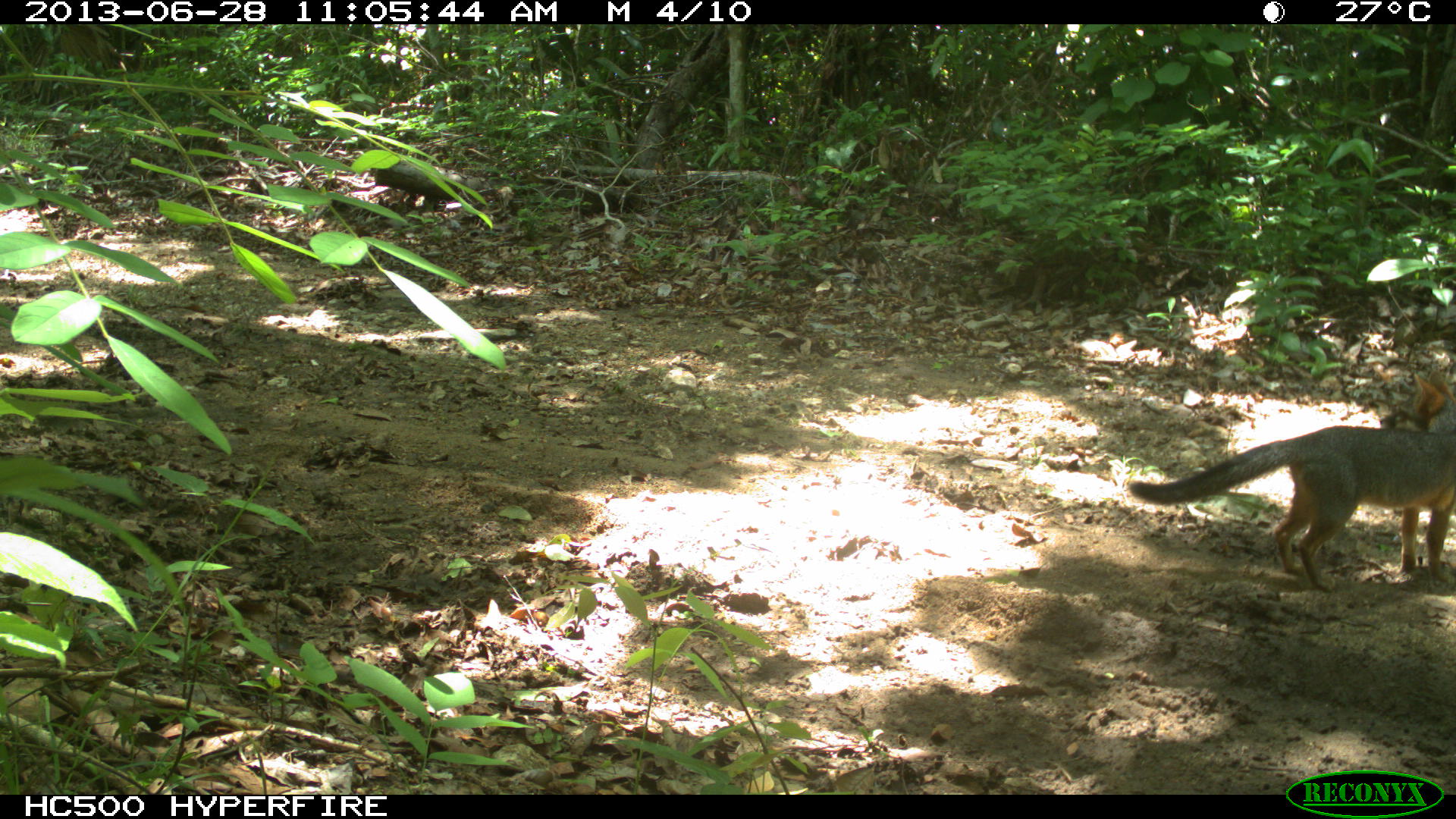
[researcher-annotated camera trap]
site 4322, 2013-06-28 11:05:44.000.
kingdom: Animalia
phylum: Chordata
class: Mammalia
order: Carnivora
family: Canidae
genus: Urocyon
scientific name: Urocyon cinereoargenteus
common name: gray fox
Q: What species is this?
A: Urocyon cinereoargenteus (gray fox).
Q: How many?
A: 1.